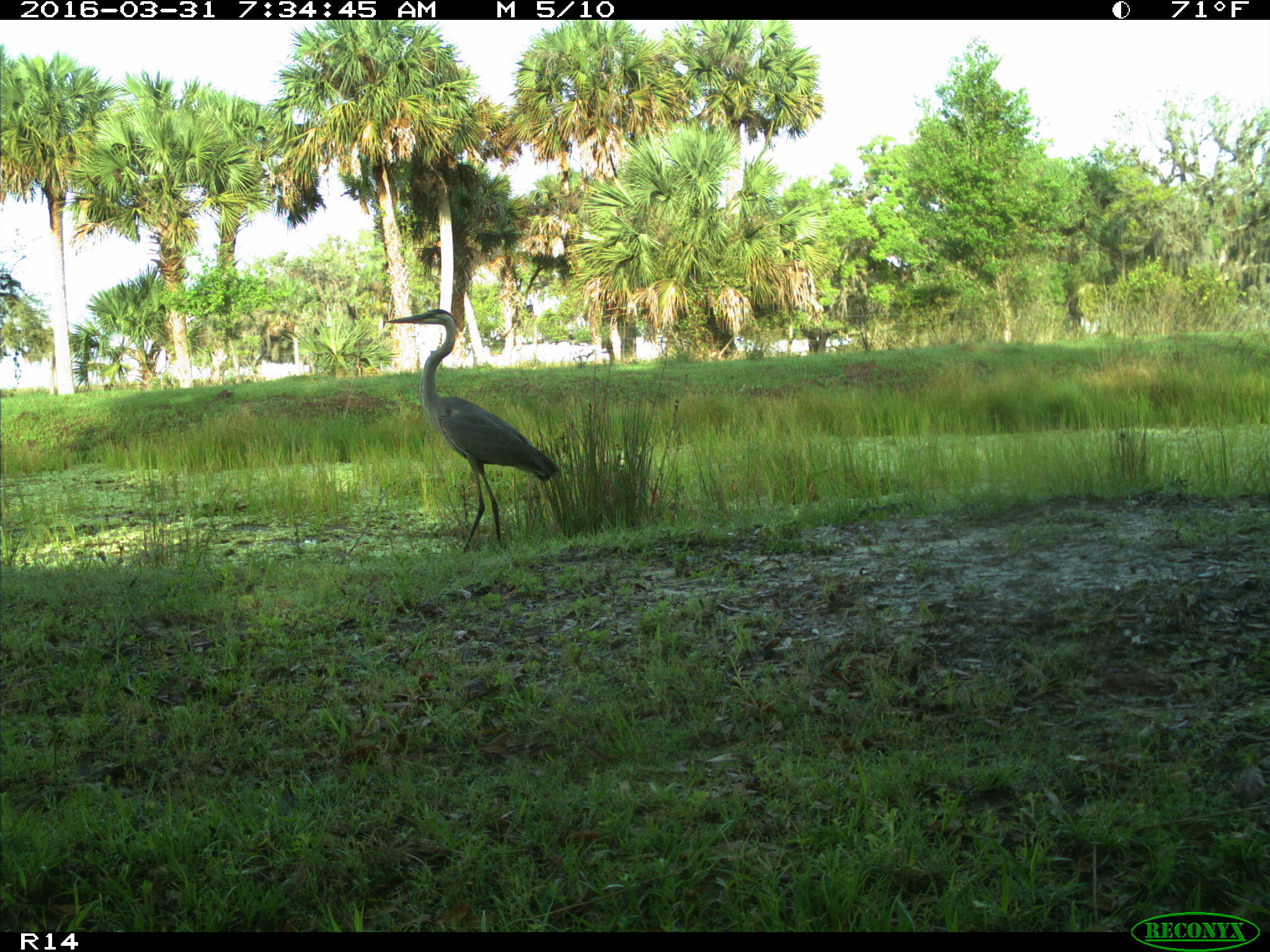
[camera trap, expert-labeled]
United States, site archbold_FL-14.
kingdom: Animalia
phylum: Chordata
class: Aves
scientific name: Aves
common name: birds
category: unidentified bird